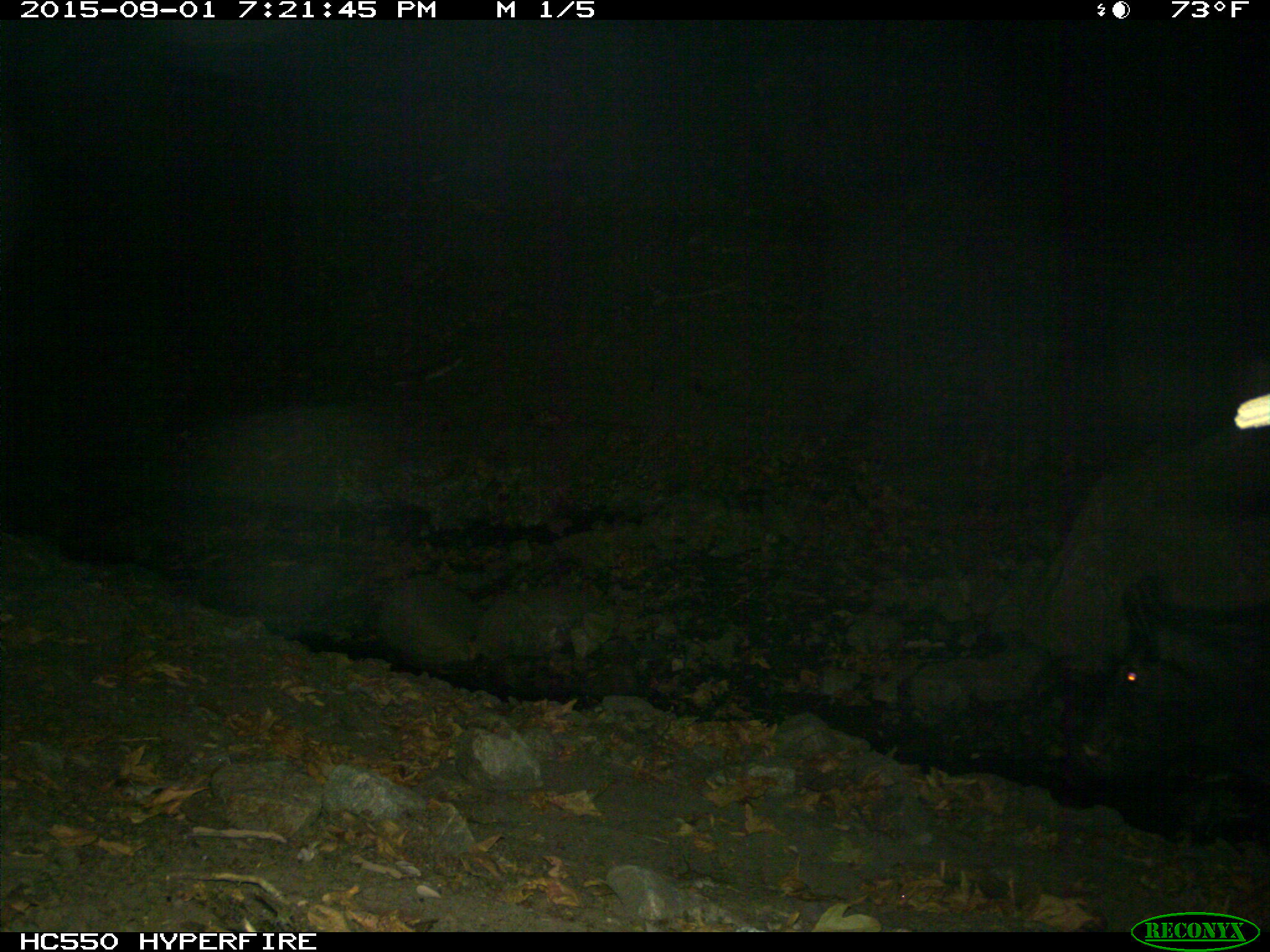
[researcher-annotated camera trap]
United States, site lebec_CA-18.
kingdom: Animalia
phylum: Chordata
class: Mammalia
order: Artiodactyla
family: Suidae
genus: Sus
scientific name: Sus scrofa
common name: wild boar